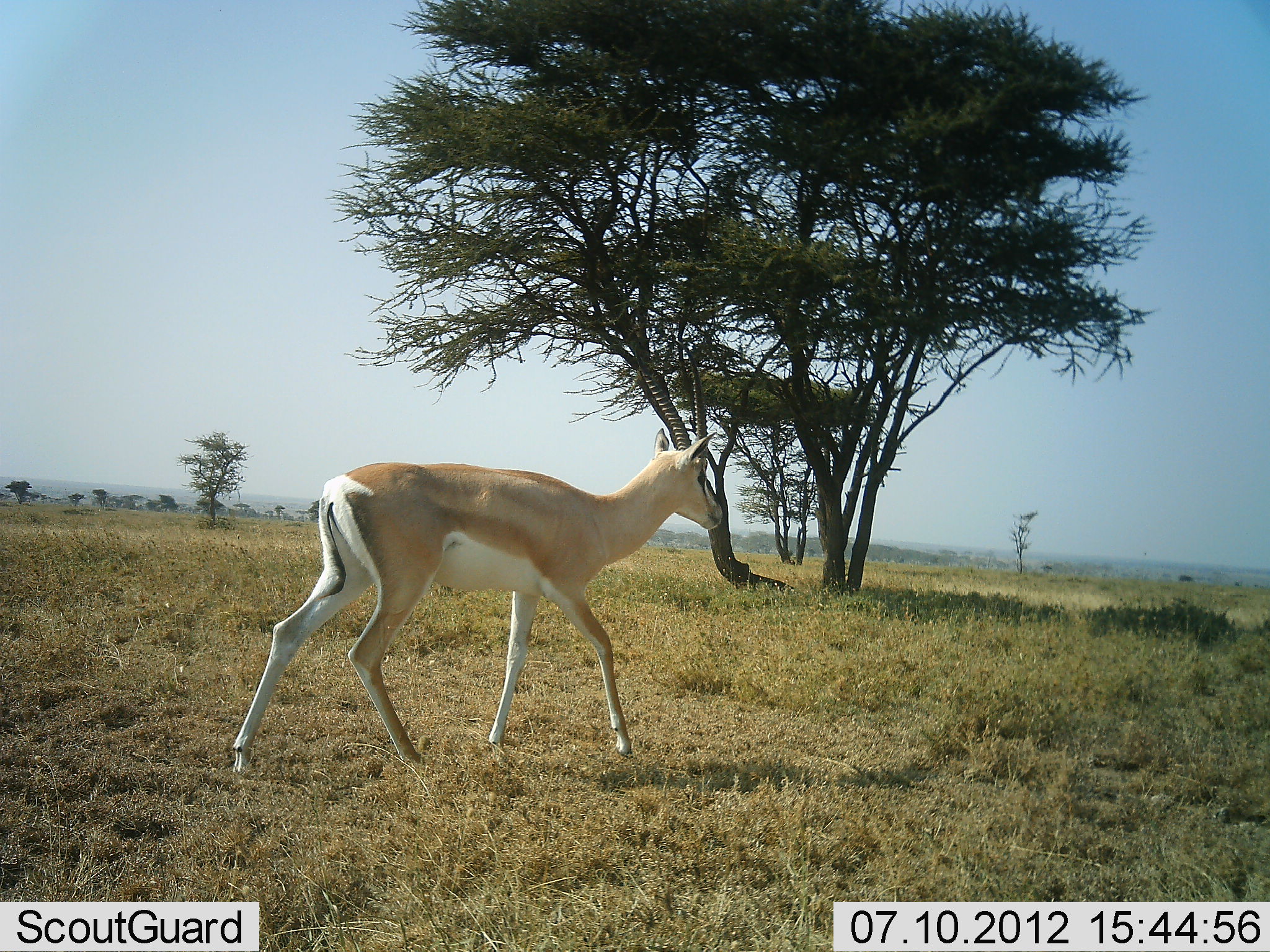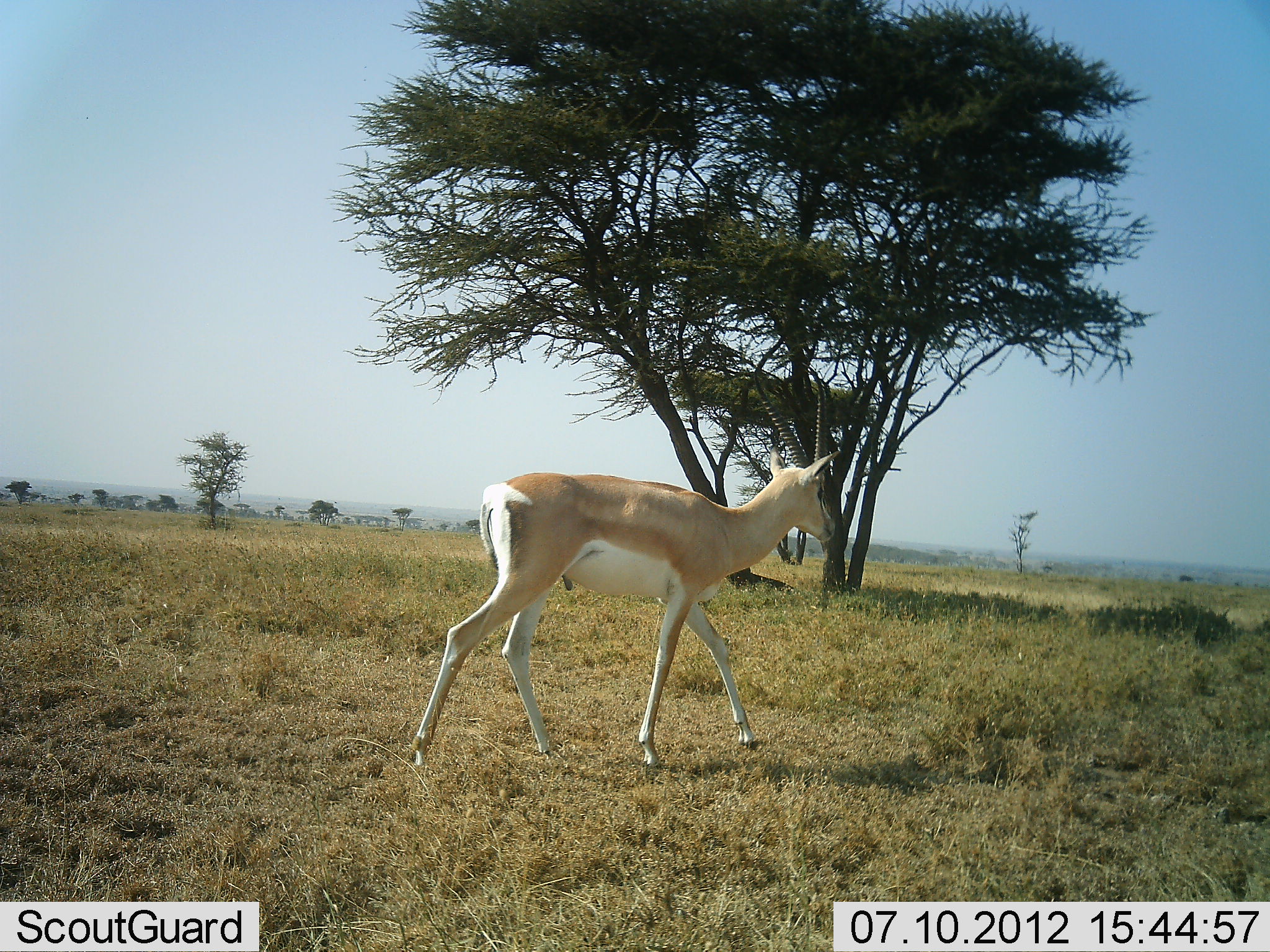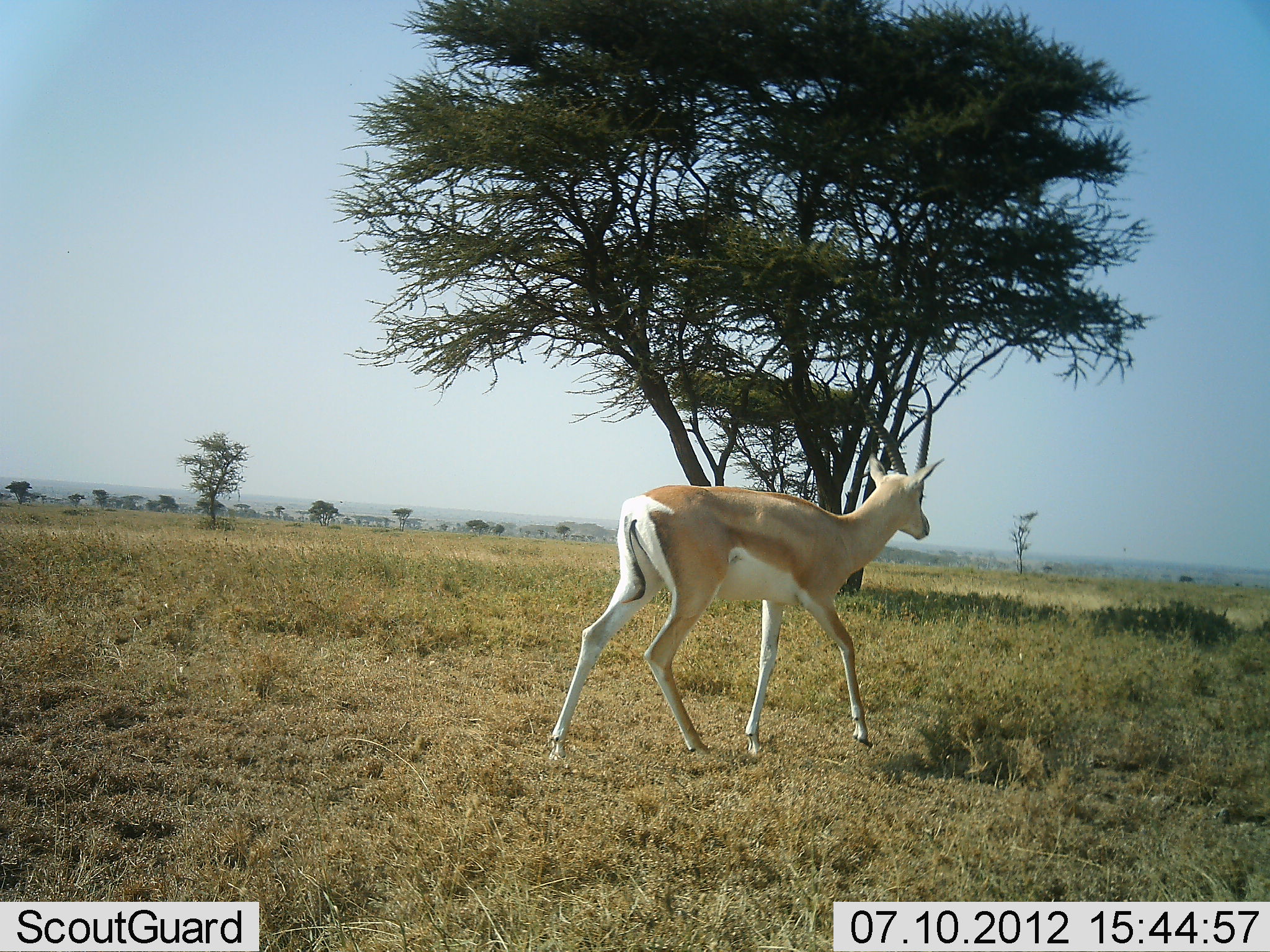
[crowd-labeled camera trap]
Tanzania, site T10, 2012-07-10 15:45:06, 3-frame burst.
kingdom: Animalia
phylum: Chordata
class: Mammalia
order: Artiodactyla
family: Bovidae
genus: Nanger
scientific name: Nanger granti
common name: grant's gazelle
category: gazellegrants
Gazellegrants (grant's gazelle) (Nanger granti), count 1. Behavior (volunteer vote fractions): standing 0%, resting 0%, moving 100%, interacting 0%. Young present (vote fraction): 0%. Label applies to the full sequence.